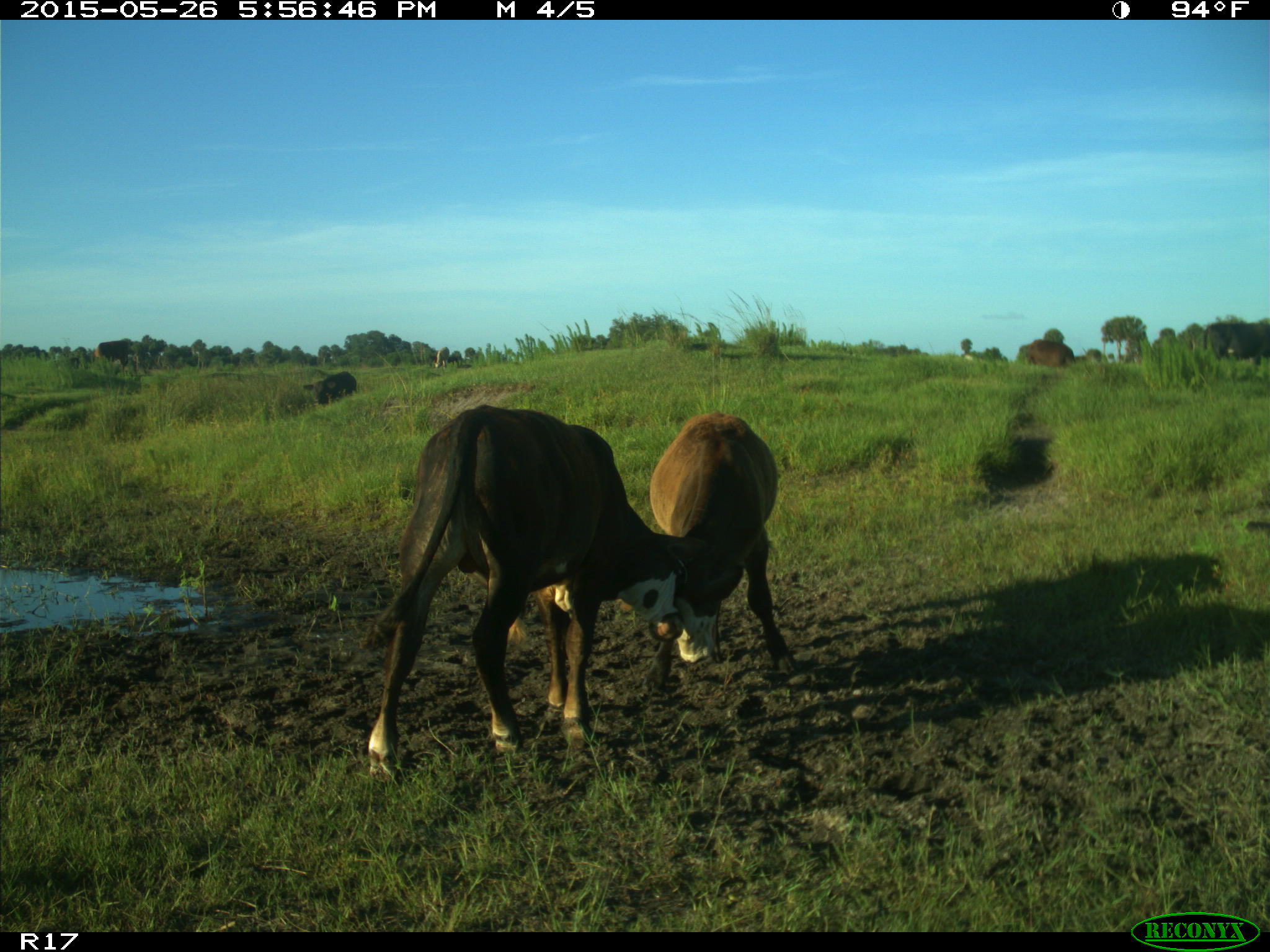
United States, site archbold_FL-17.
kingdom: Animalia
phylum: Chordata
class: Mammalia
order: Artiodactyla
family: Bovidae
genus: Bos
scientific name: Bos taurus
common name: domestic cow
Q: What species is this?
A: Bos taurus (domestic cow).